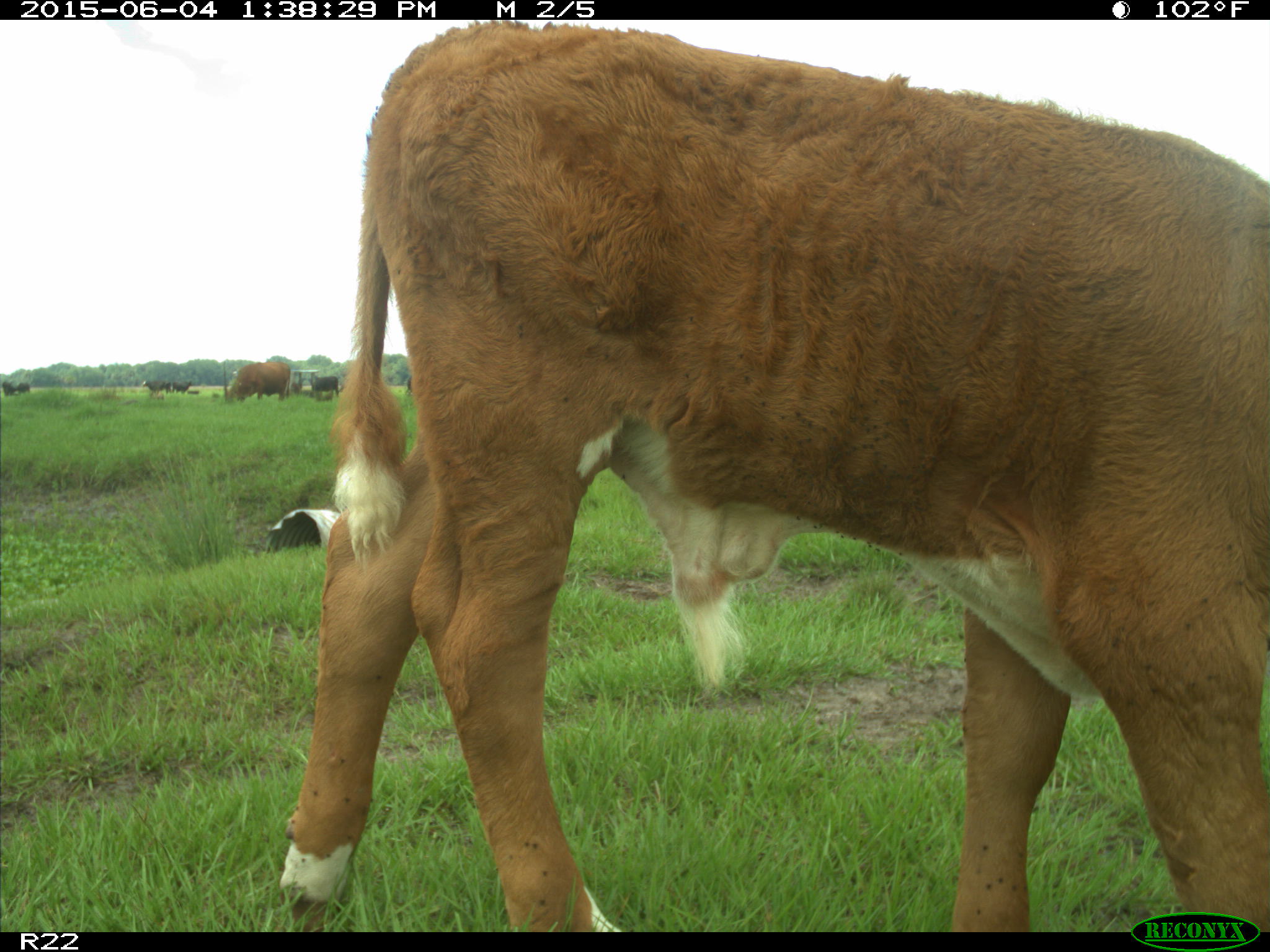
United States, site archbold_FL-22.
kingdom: Animalia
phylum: Chordata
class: Mammalia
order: Artiodactyla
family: Bovidae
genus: Bos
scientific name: Bos taurus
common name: domestic cow